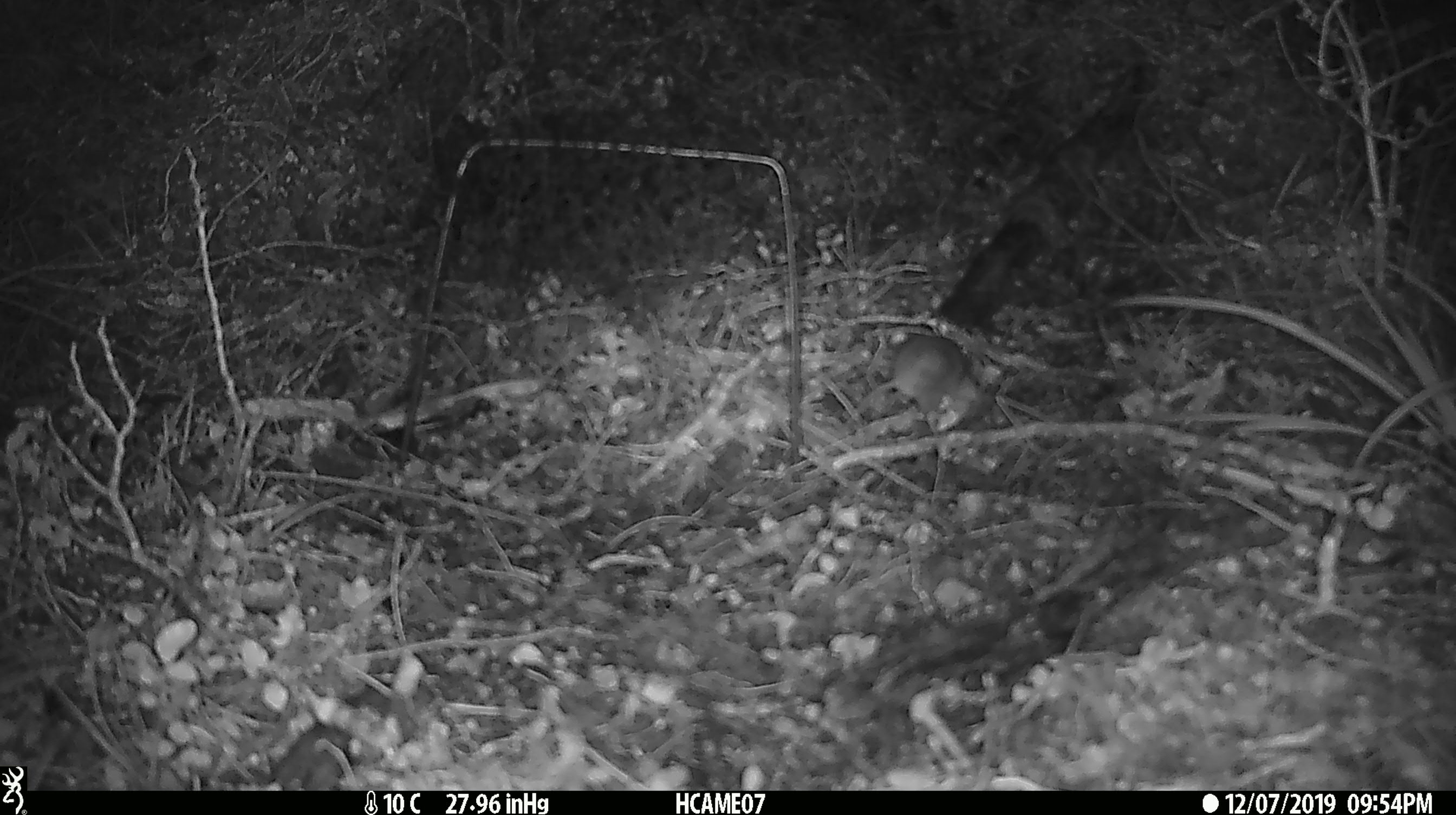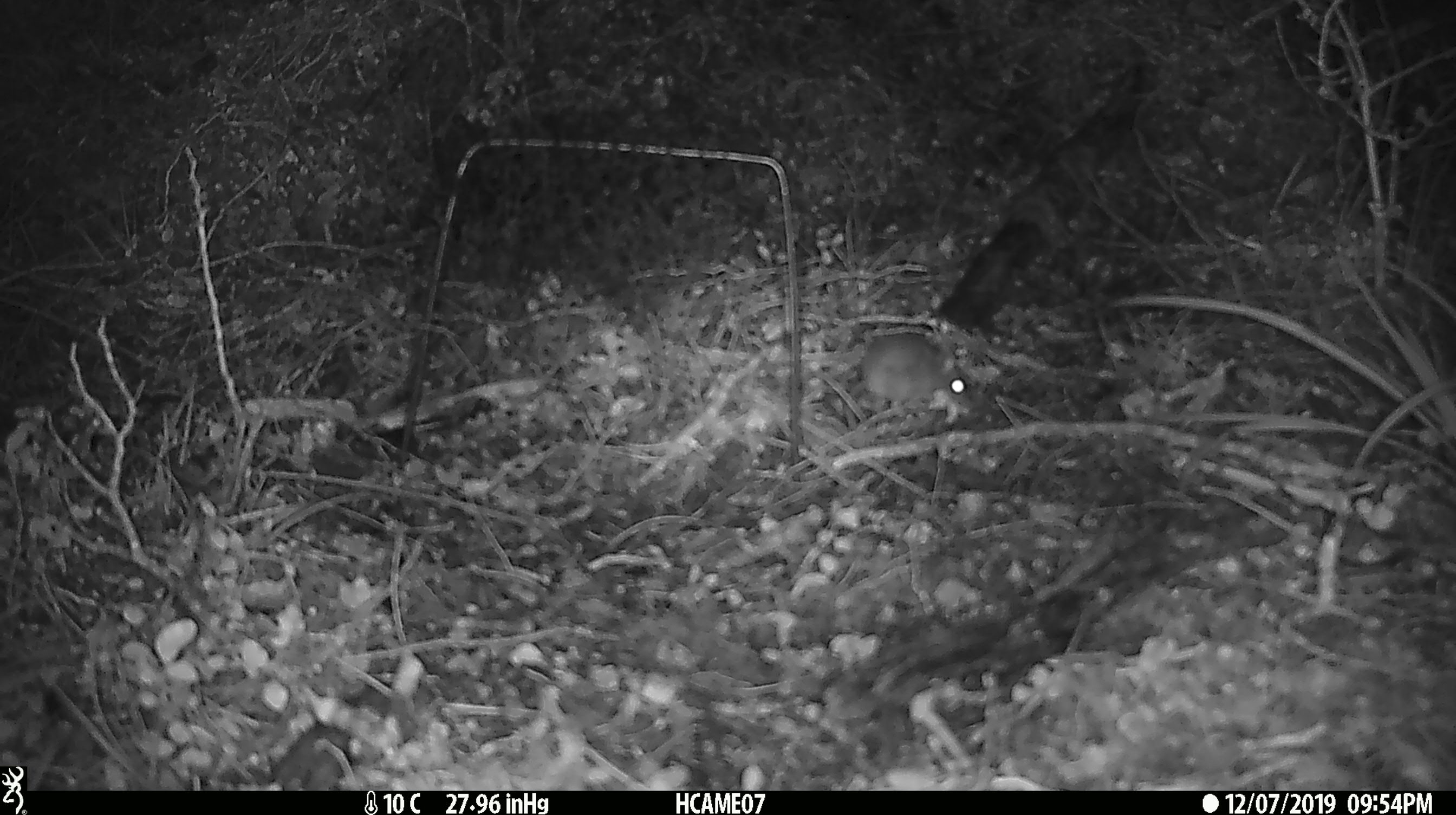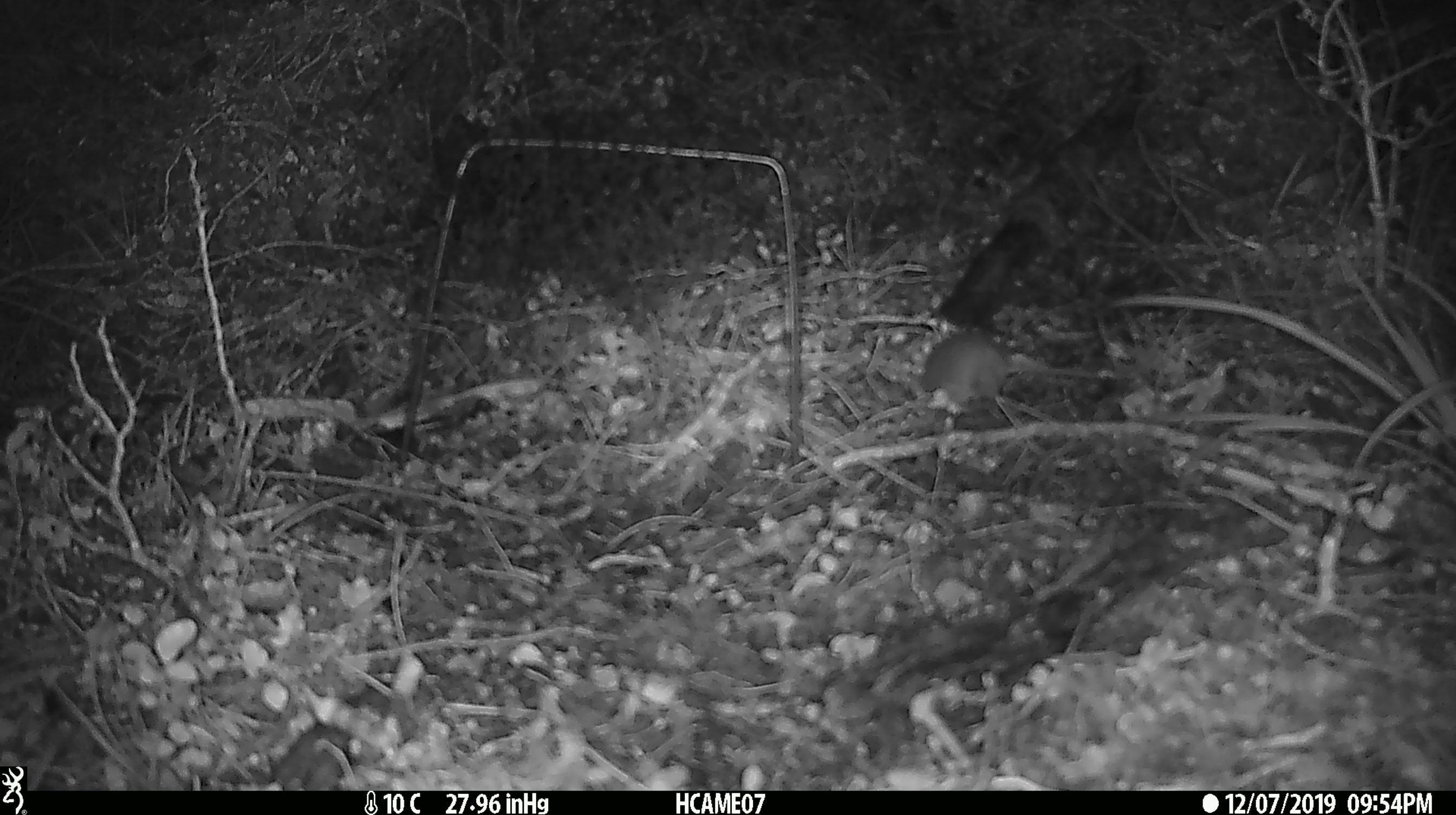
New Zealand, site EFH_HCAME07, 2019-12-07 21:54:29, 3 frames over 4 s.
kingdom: Animalia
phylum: Chordata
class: Mammalia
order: Rodentia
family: Muridae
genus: Mus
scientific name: Mus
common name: mouse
Mouse (Mus).